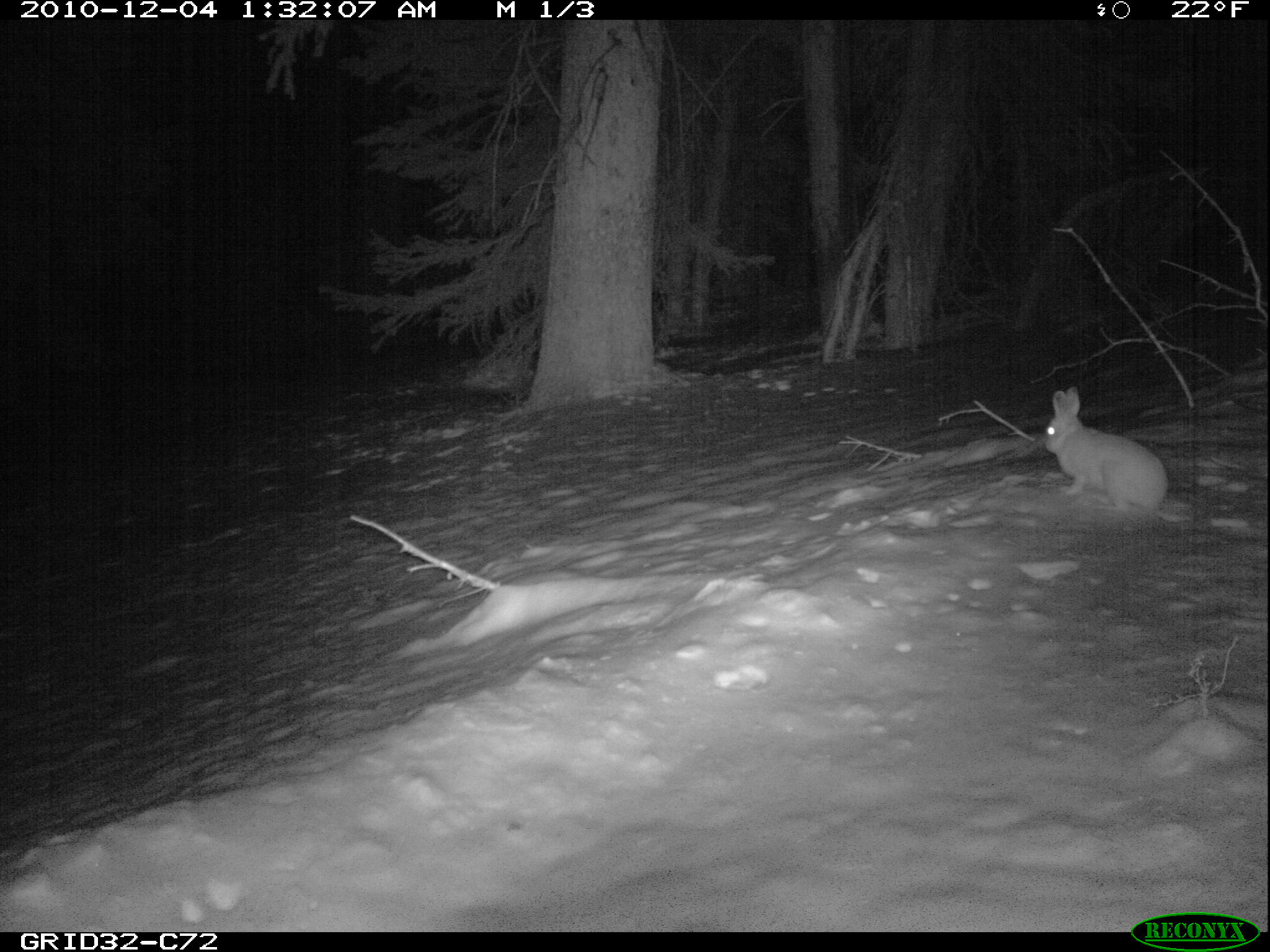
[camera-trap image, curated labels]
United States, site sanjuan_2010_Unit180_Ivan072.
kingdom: Animalia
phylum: Chordata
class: Mammalia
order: Lagomorpha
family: Leporidae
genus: Lepus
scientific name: Lepus americanus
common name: snowshoe hare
Lepus americanus (snowshoe hare).